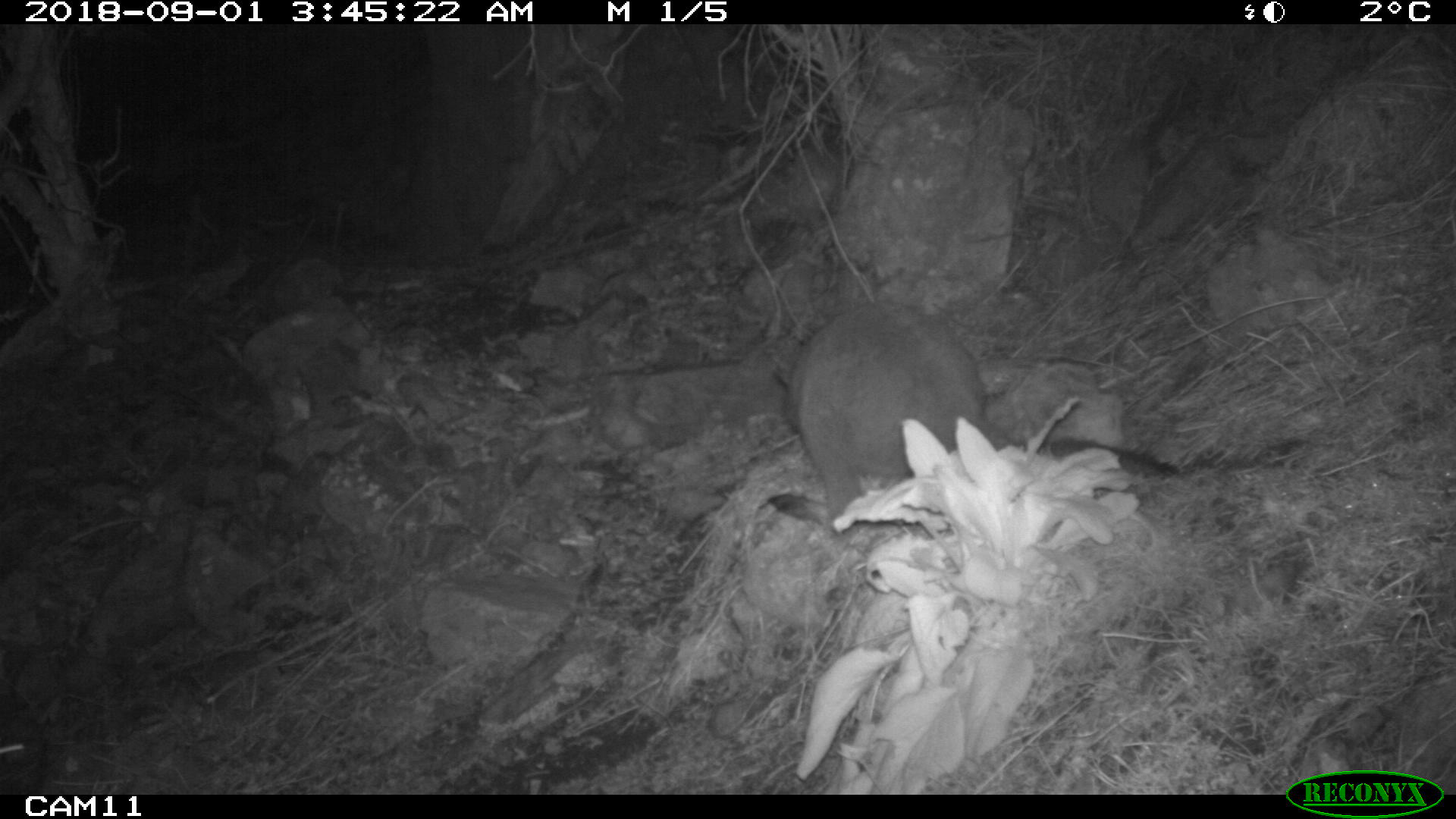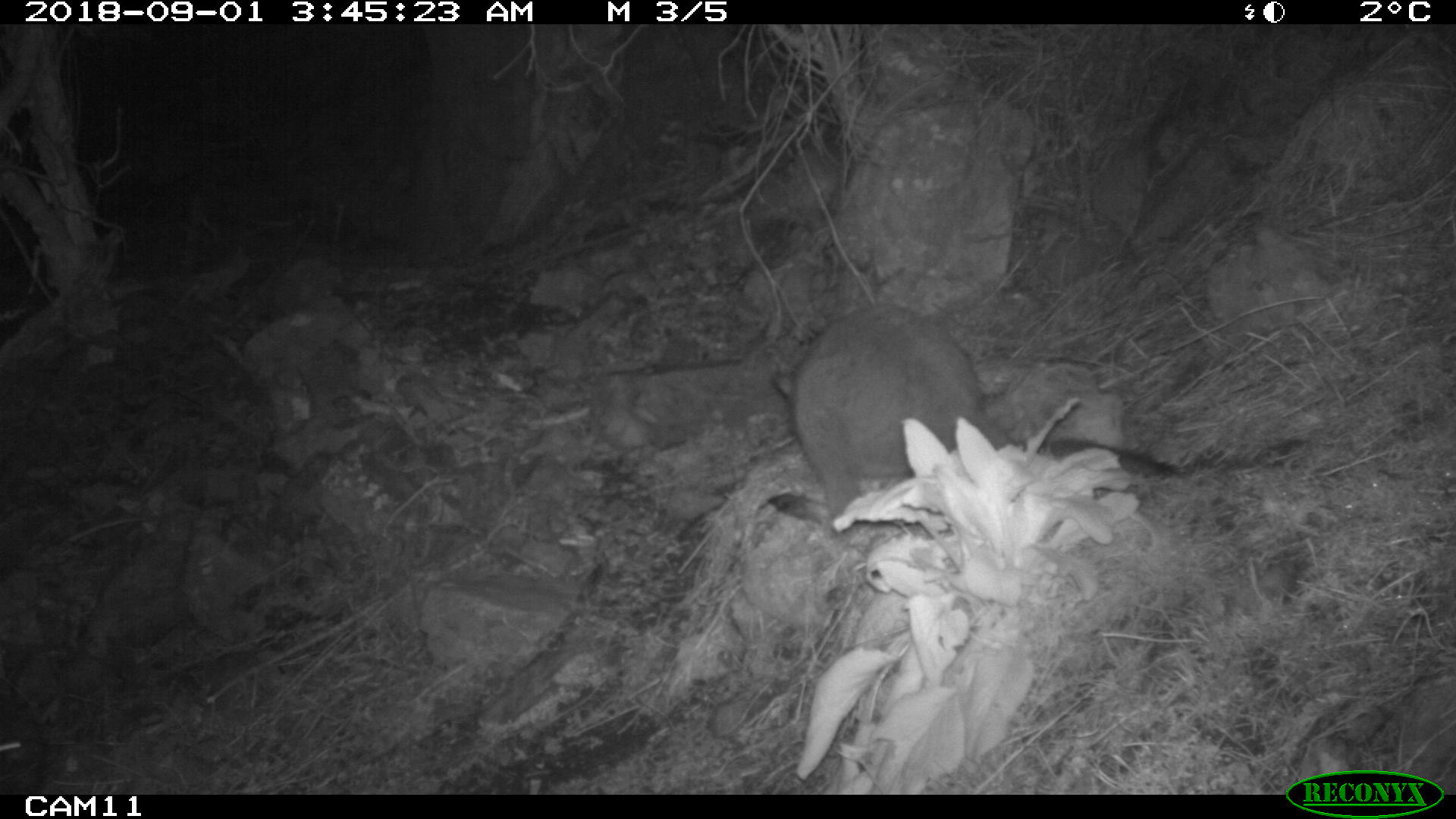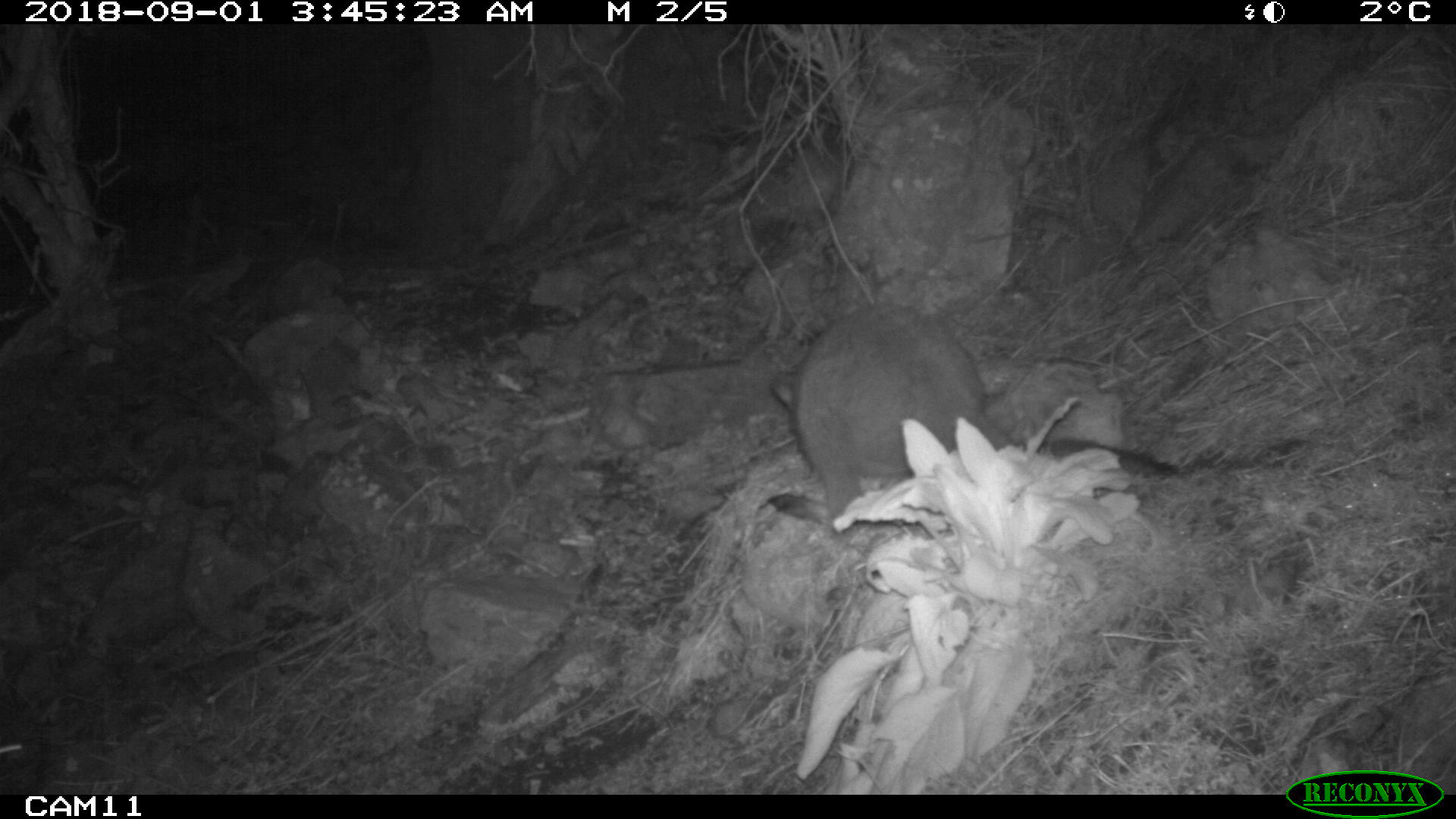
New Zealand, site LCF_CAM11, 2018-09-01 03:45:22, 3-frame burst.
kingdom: Animalia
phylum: Chordata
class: Mammalia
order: Diprotodontia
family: Macropodidae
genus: Notamacropus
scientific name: Notamacropus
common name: wallaby